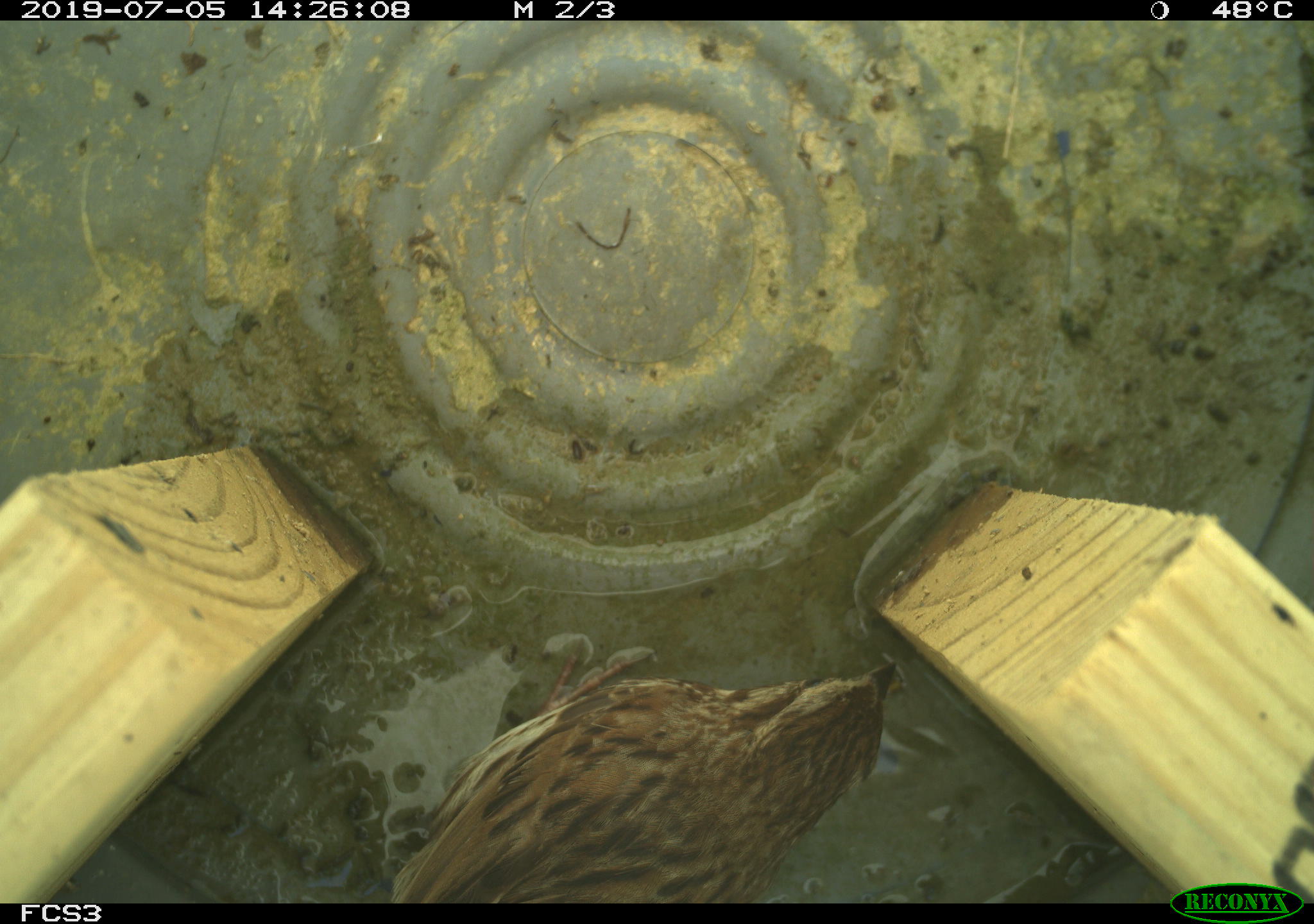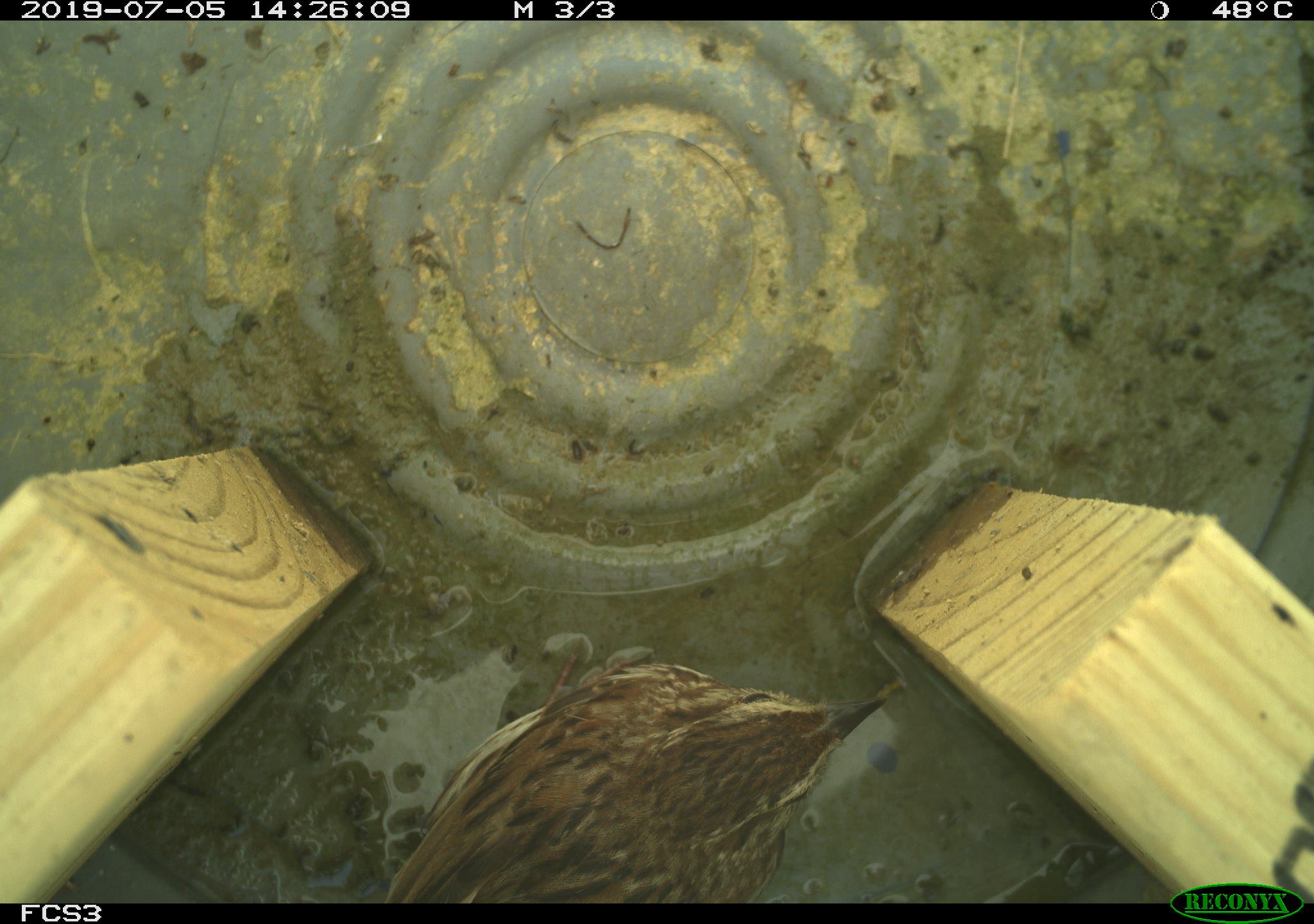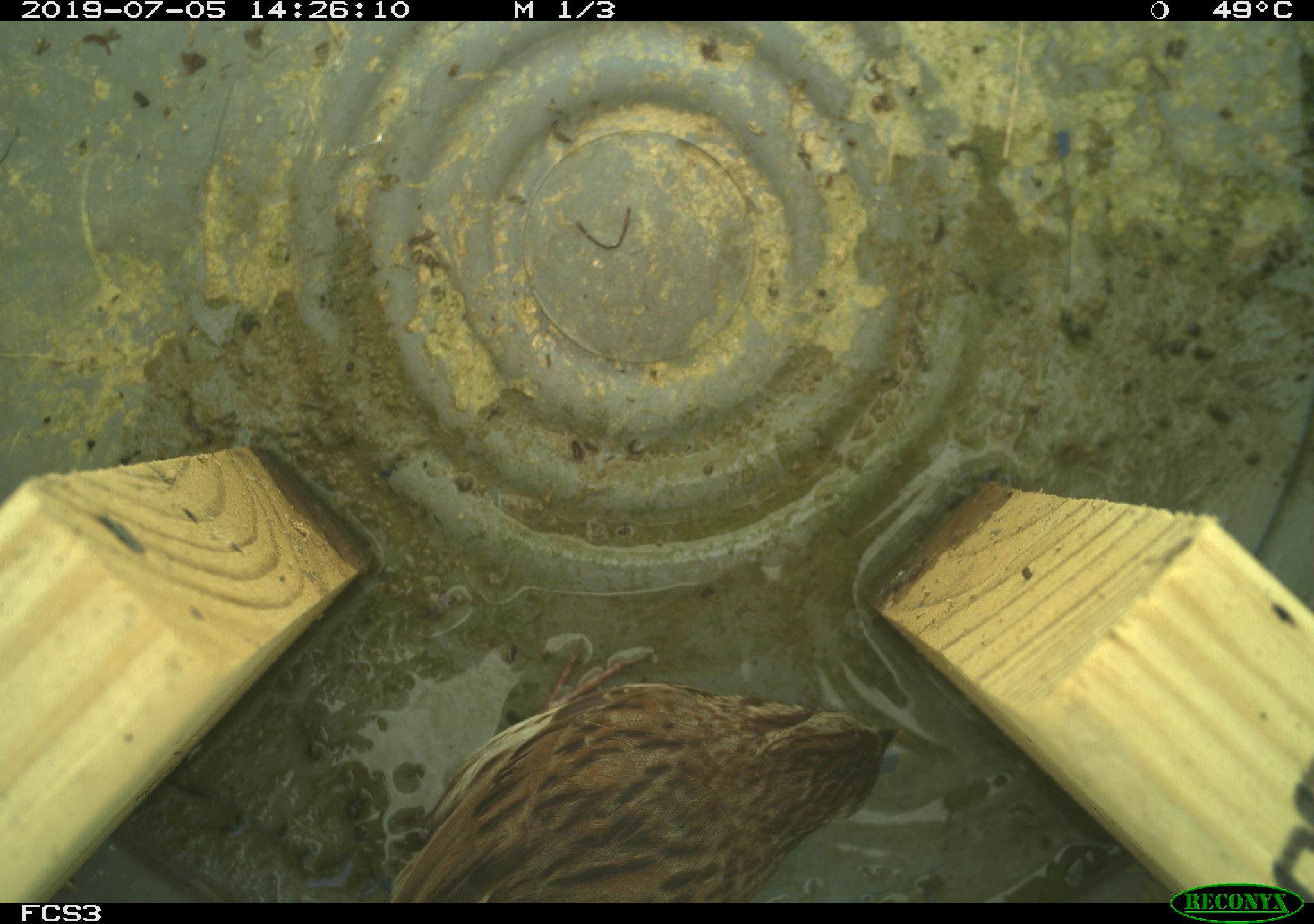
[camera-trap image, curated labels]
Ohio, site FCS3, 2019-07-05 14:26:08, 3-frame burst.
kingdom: Animalia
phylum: Chordata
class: Aves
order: Passeriformes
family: Passerellidae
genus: Melospiza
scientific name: Melospiza melodia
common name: song sparrow